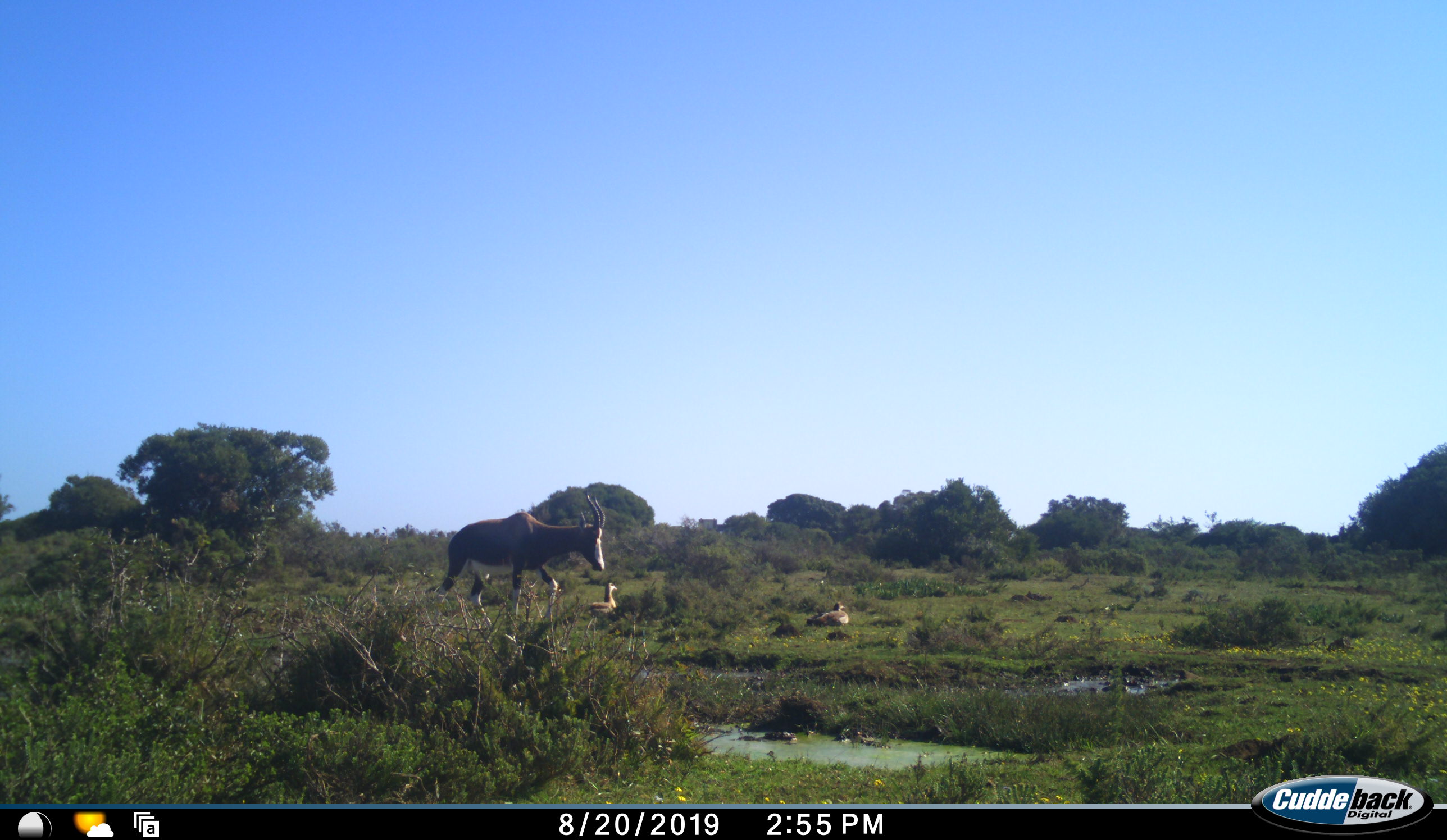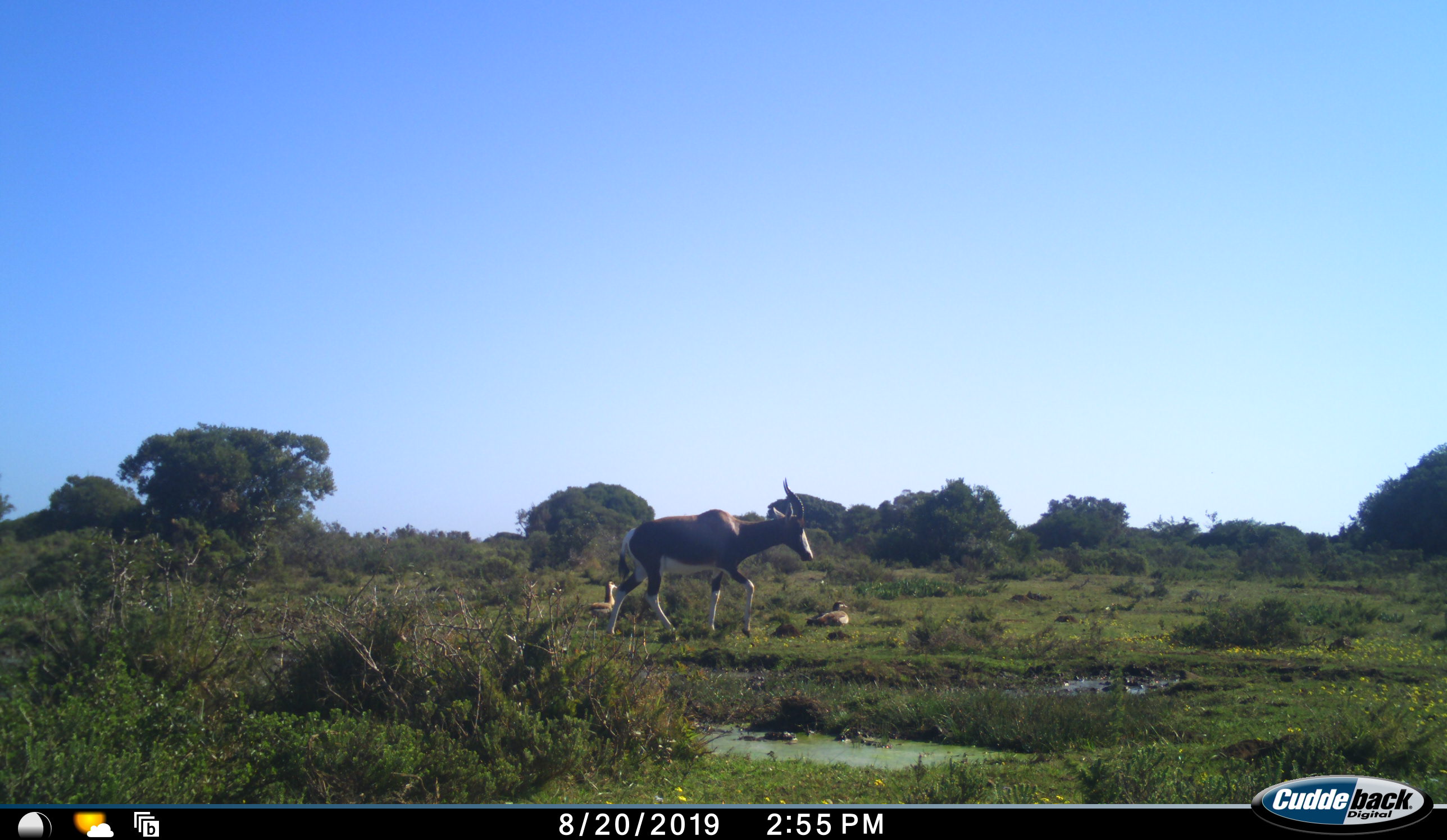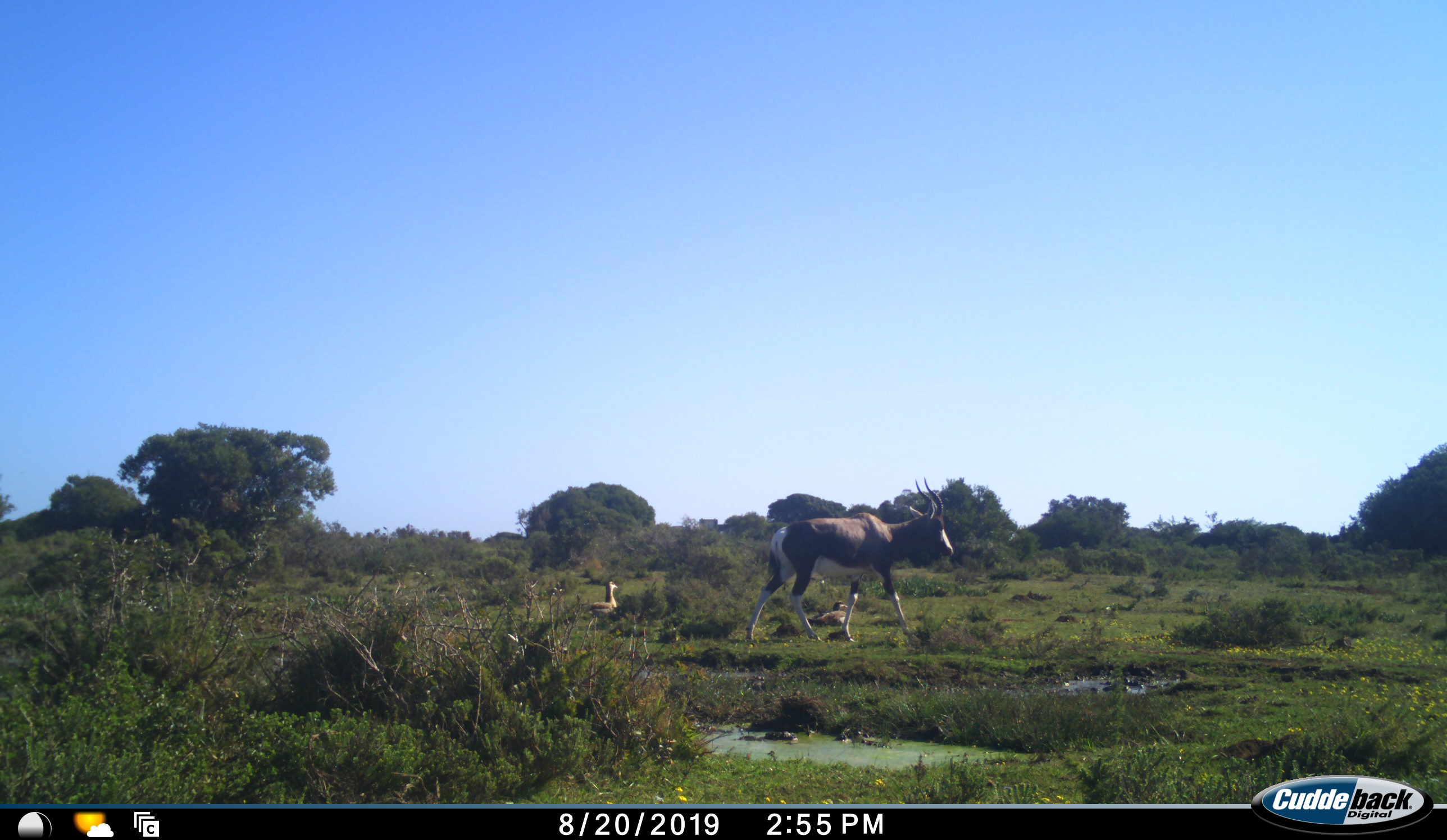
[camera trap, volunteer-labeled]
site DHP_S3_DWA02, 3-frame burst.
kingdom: Animalia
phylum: Chordata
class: Aves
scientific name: Aves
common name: bird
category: birdother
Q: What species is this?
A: Birdother (bird) (Aves).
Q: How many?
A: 2.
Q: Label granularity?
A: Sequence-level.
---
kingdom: Animalia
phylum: Chordata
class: Mammalia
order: Artiodactyla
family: Bovidae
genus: Damaliscus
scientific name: Damaliscus pygargus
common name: bontebok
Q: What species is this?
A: Bontebok (Damaliscus pygargus).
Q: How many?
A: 1.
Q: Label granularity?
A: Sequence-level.